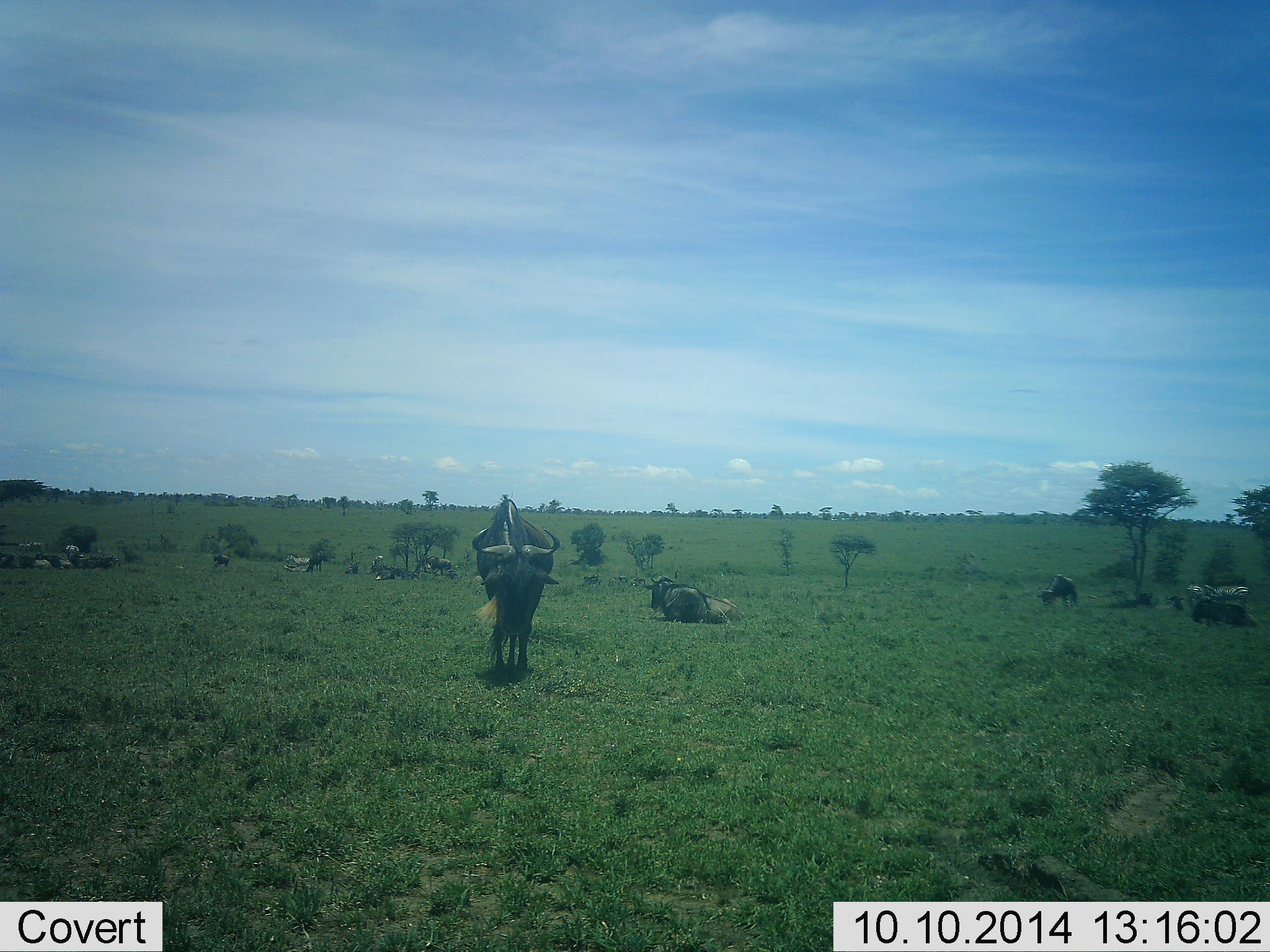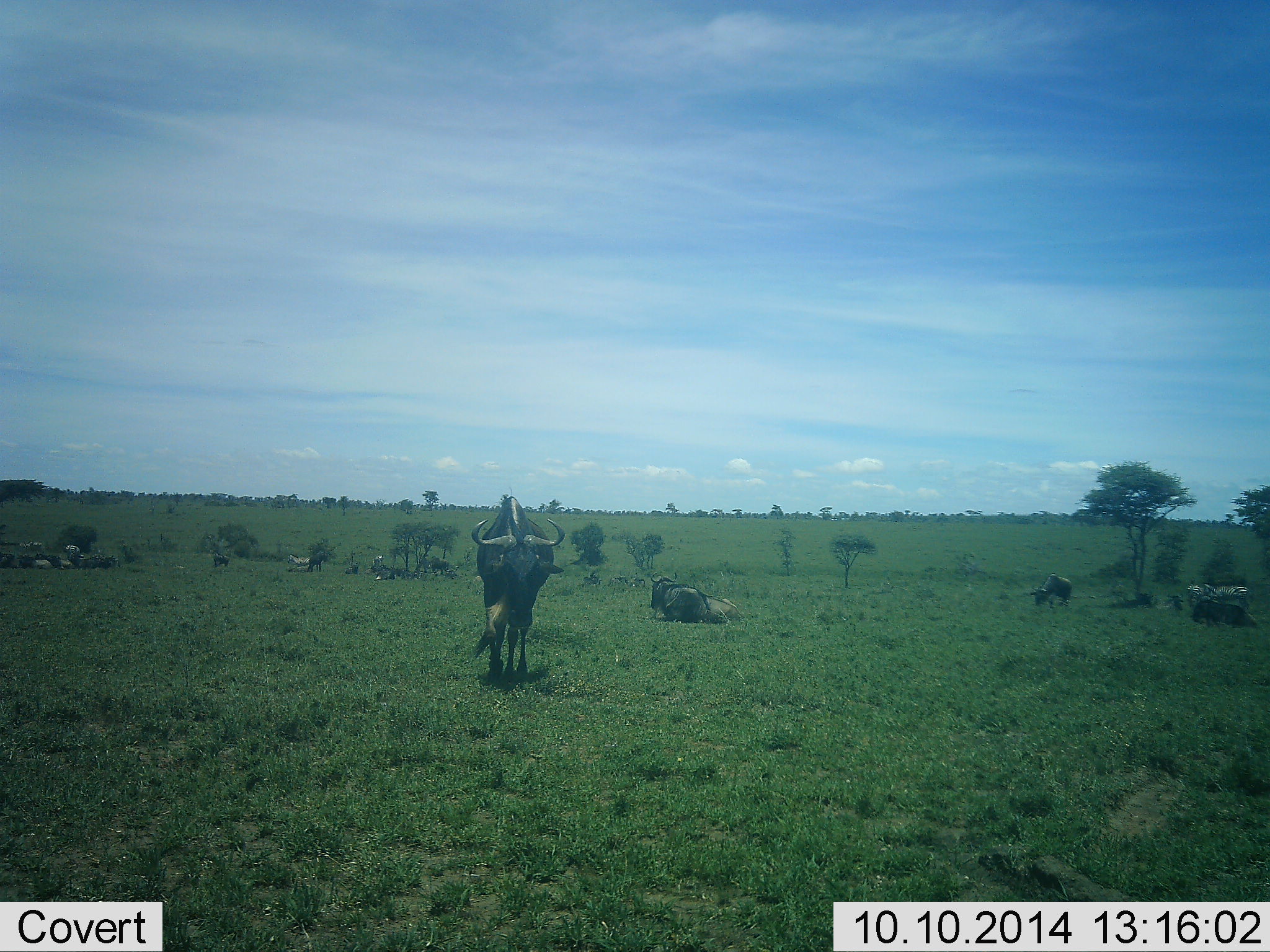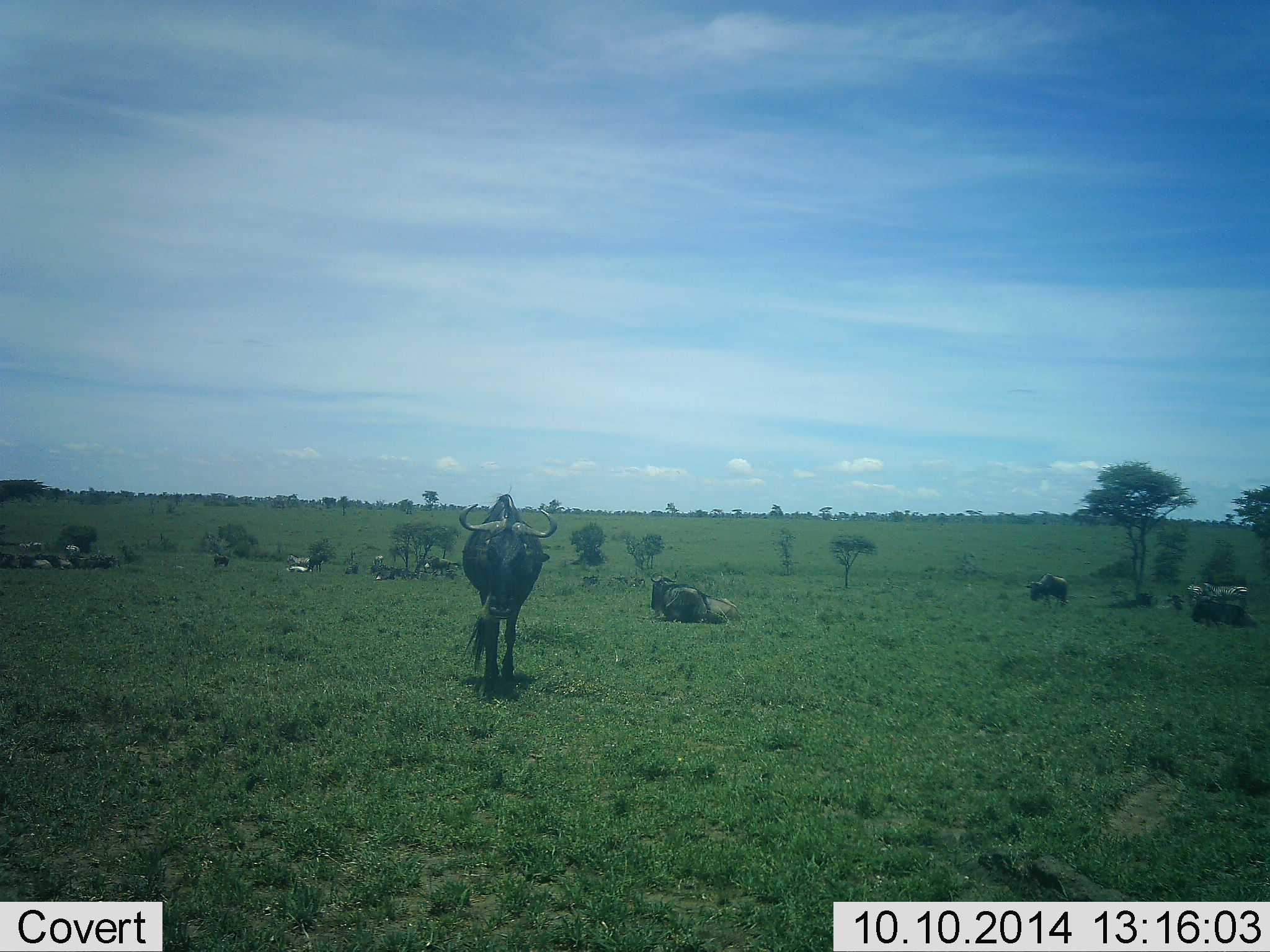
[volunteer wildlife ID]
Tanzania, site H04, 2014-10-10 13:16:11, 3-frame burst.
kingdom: Animalia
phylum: Chordata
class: Mammalia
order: Artiodactyla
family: Bovidae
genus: Connochaetes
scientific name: Connochaetes taurinus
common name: blue wildebeest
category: wildebeest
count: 11-50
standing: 60%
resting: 90%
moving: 50%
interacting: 10%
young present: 0%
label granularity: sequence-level